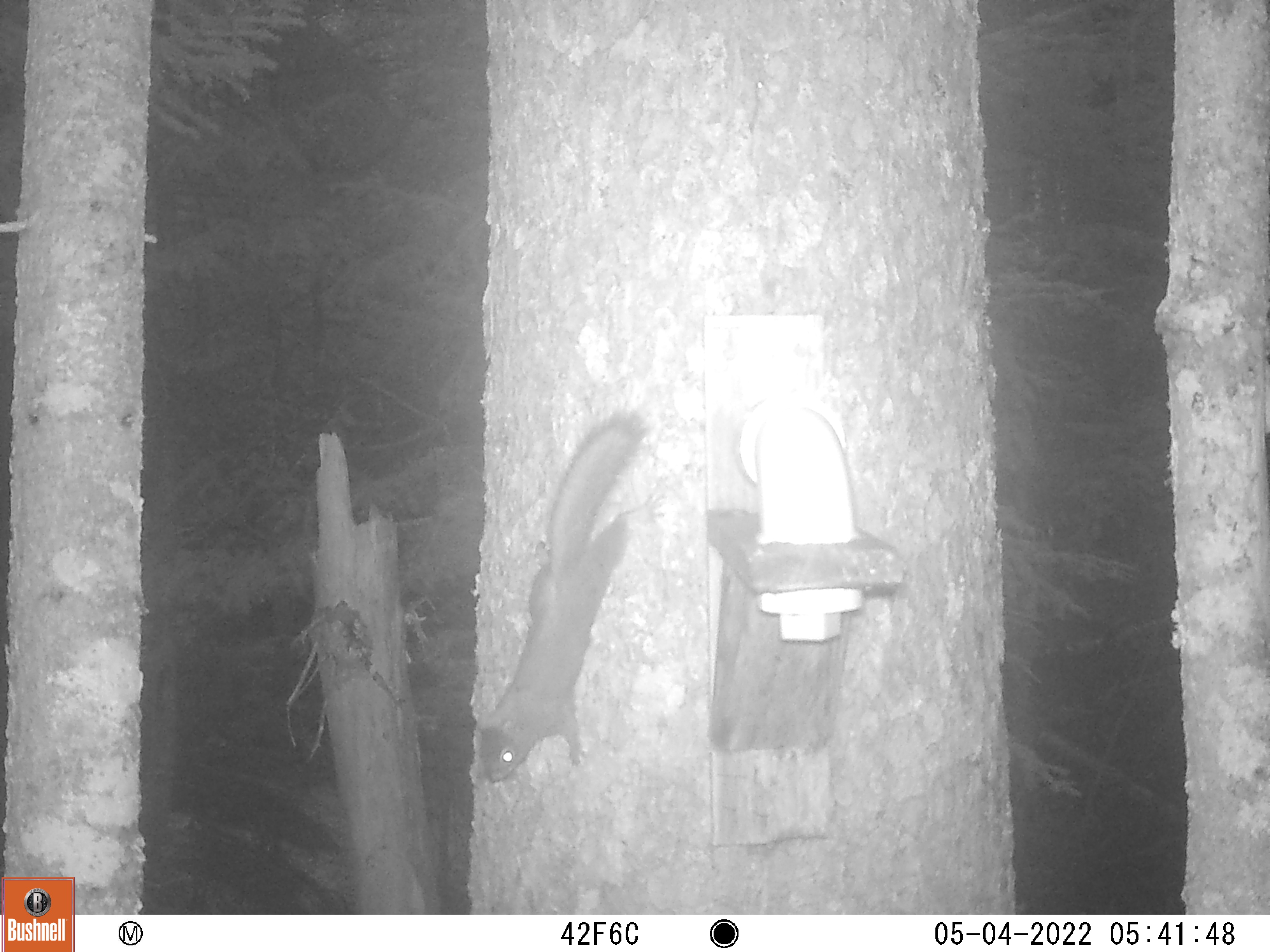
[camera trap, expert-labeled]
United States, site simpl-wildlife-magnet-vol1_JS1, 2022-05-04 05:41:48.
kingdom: Animalia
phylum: Chordata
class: Mammalia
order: Rodentia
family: Sciuridae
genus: Tamiasciurus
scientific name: Tamiasciurus hudsonicus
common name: red squirrel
Red squirrel (Tamiasciurus hudsonicus).